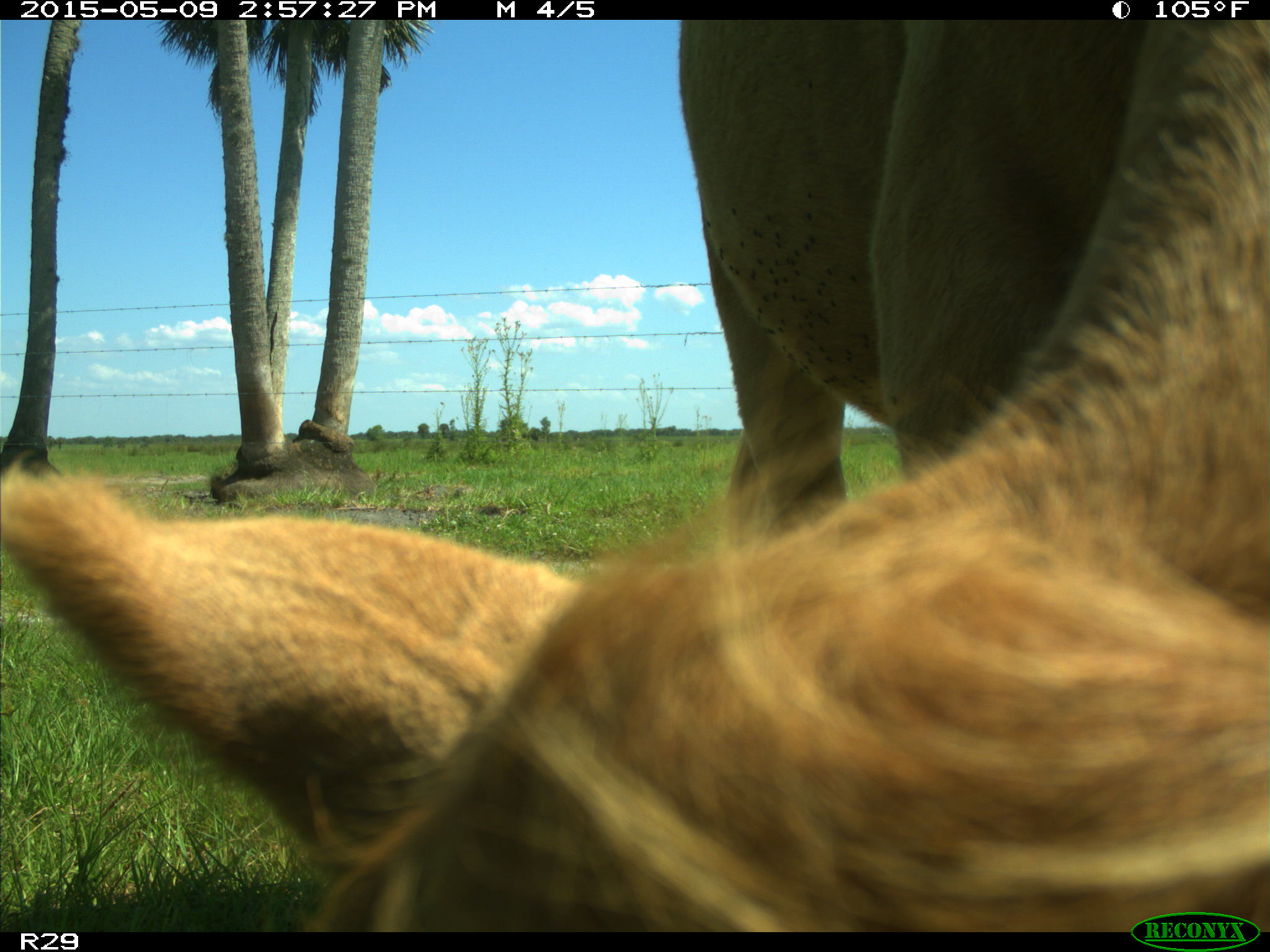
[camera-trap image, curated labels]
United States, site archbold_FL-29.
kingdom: Animalia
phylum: Chordata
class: Mammalia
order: Artiodactyla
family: Bovidae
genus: Bos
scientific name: Bos taurus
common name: domestic cow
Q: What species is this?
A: Bos taurus (domestic cow).